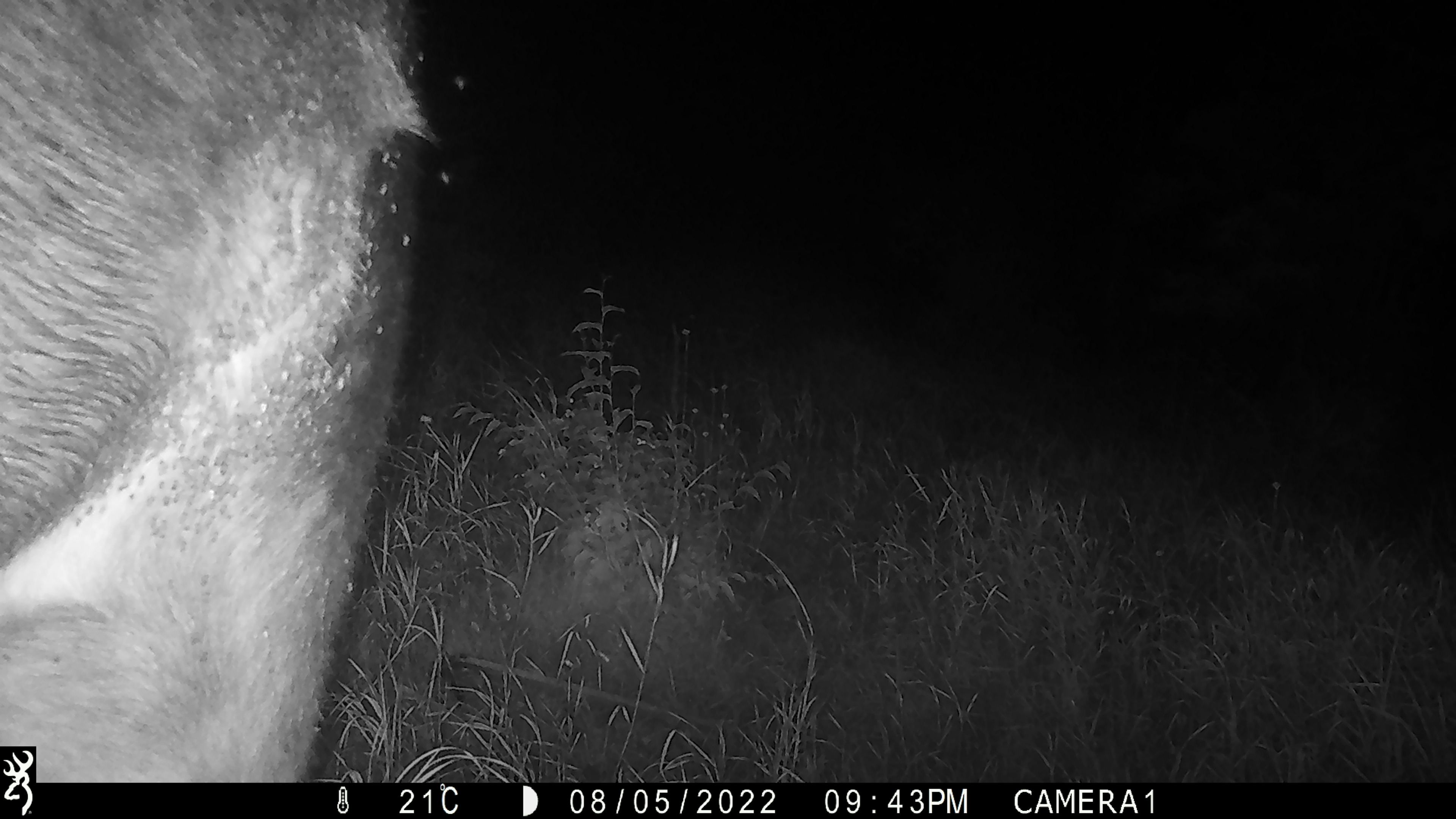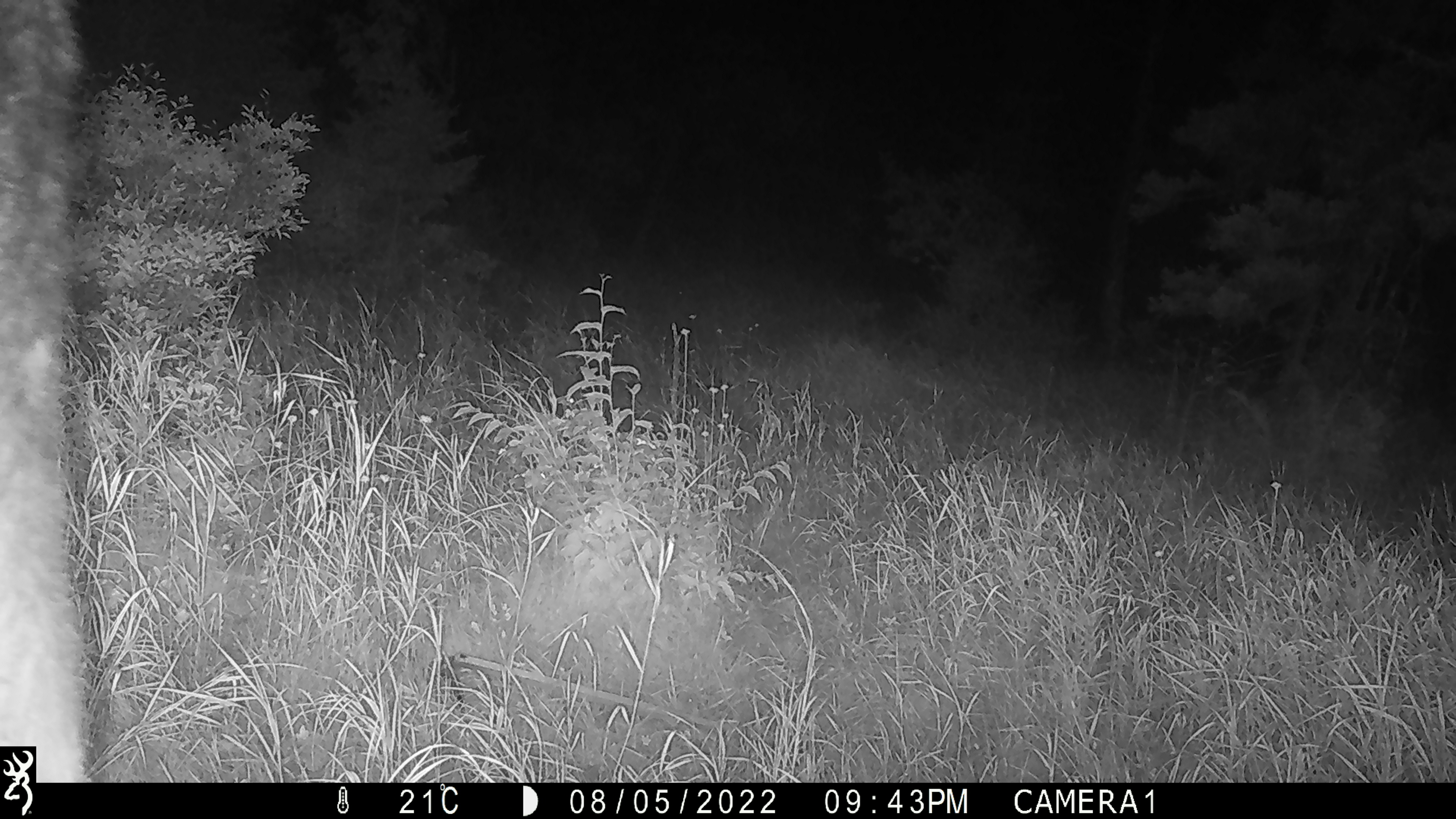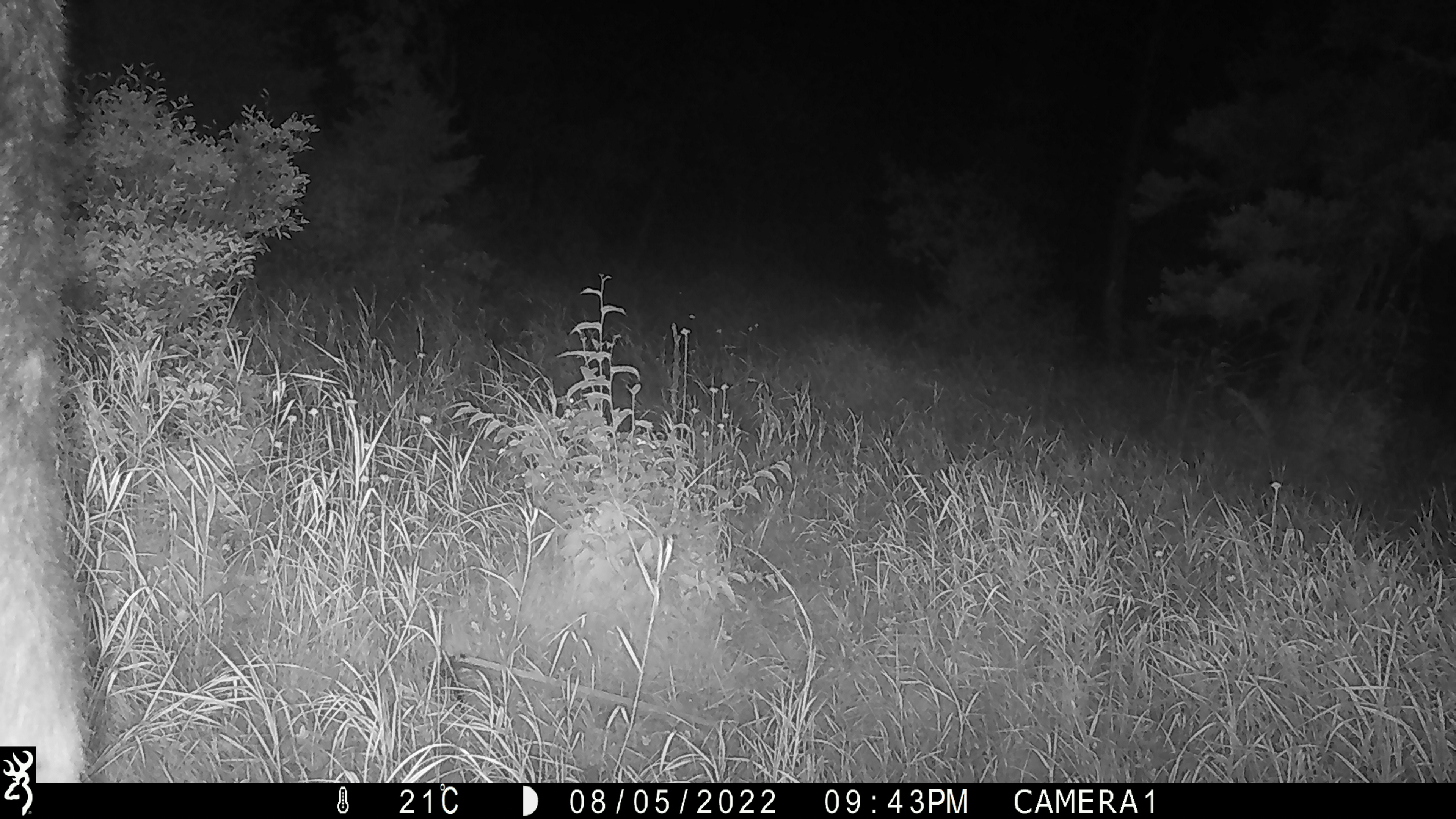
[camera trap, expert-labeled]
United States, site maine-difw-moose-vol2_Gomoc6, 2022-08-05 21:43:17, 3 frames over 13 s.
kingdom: Animalia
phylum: Chordata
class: Mammalia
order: Artiodactyla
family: Cervidae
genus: Alces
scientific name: Alces alces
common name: moose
Moose (Alces alces).